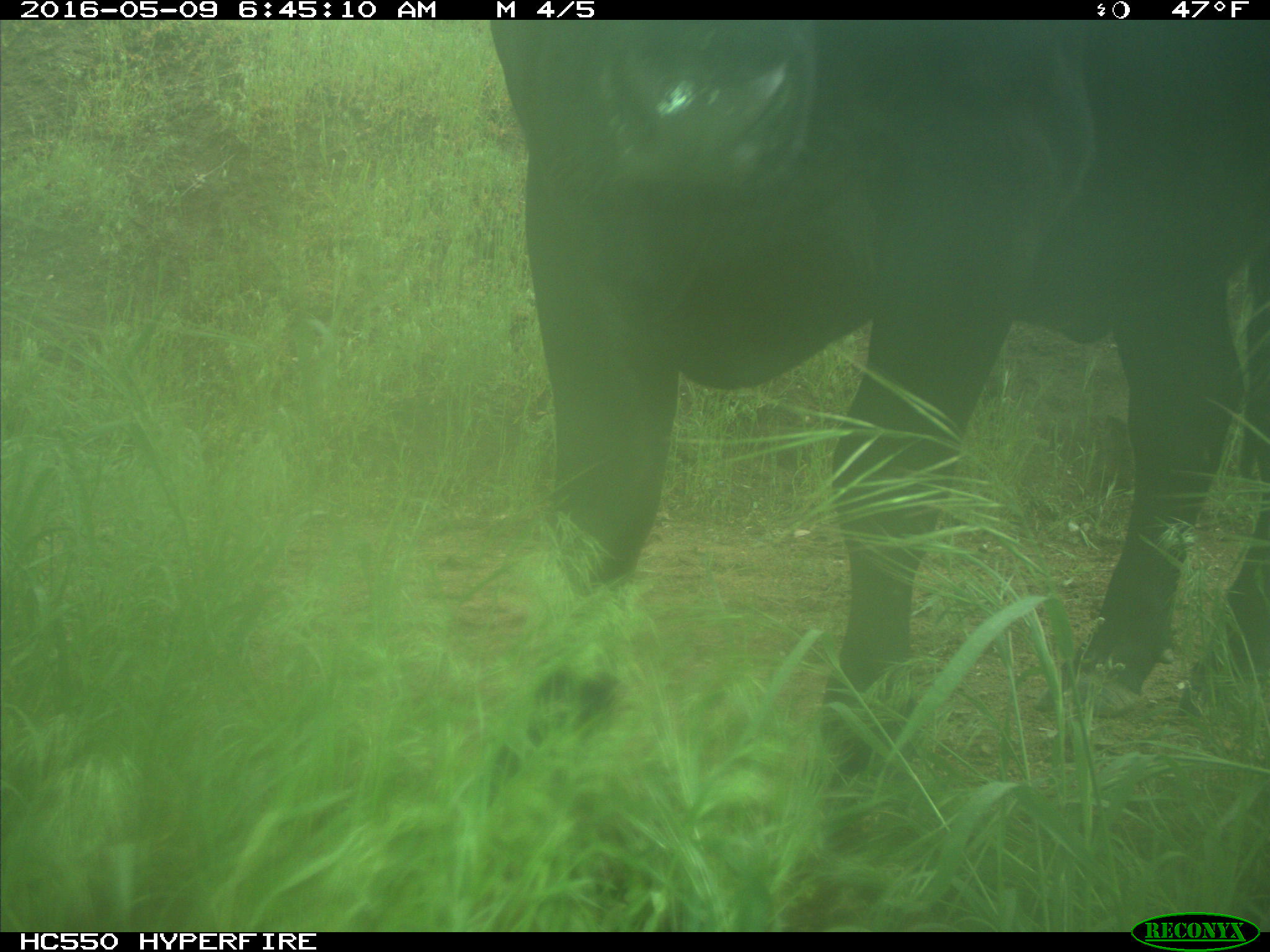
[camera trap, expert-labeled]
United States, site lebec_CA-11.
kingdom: Animalia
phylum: Chordata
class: Mammalia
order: Artiodactyla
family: Bovidae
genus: Bos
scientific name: Bos taurus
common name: domestic cow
Bos taurus (domestic cow).